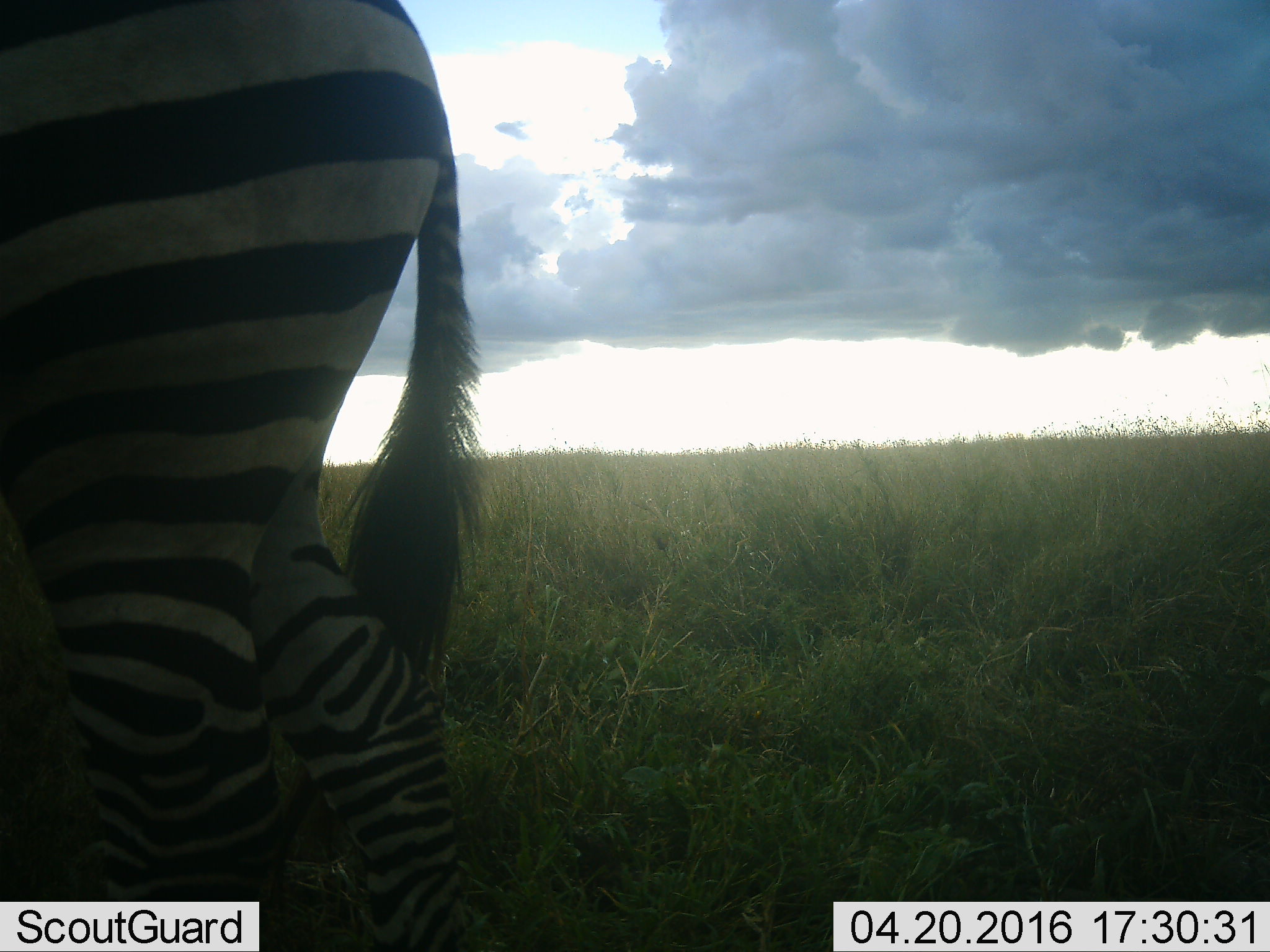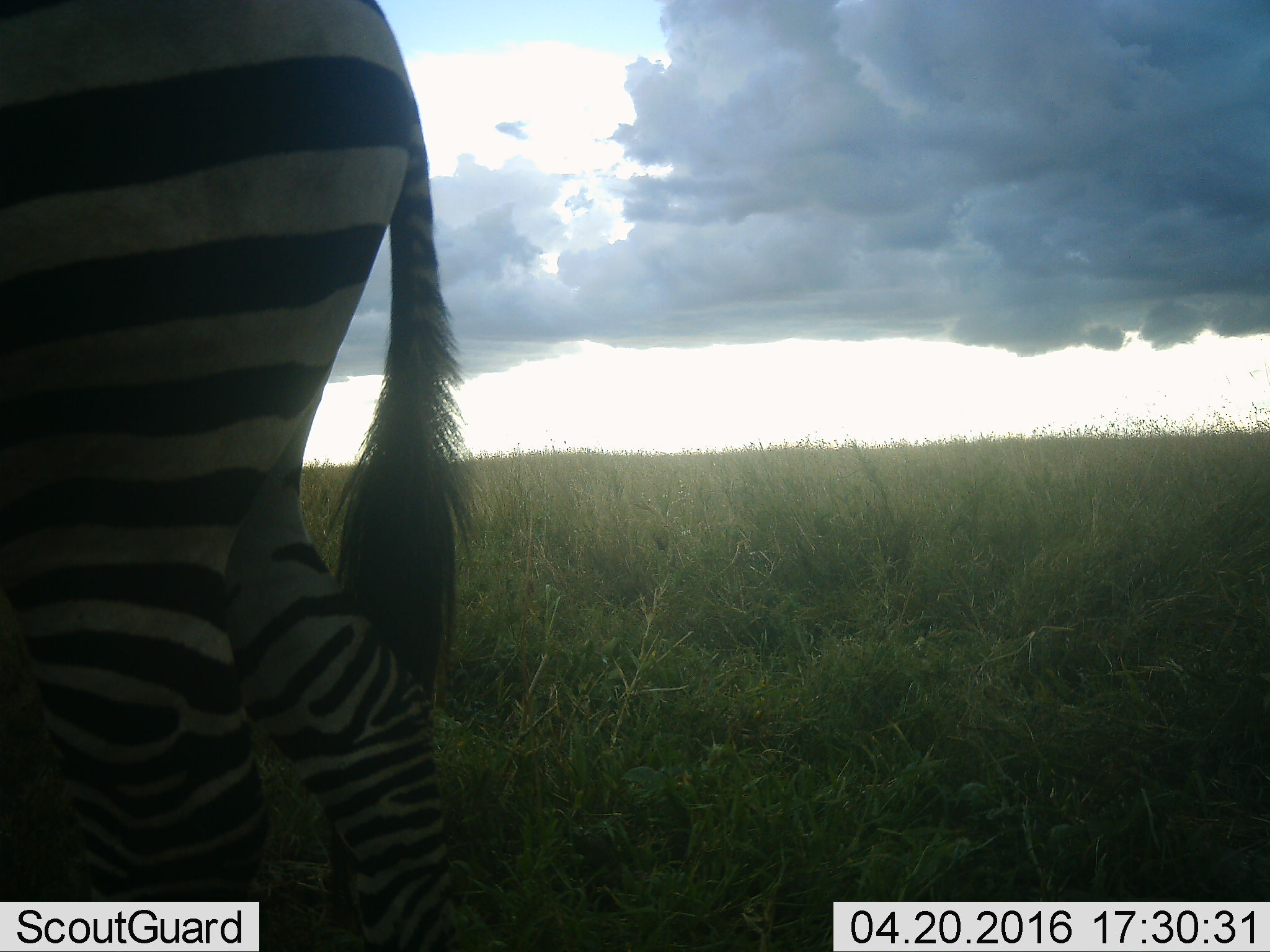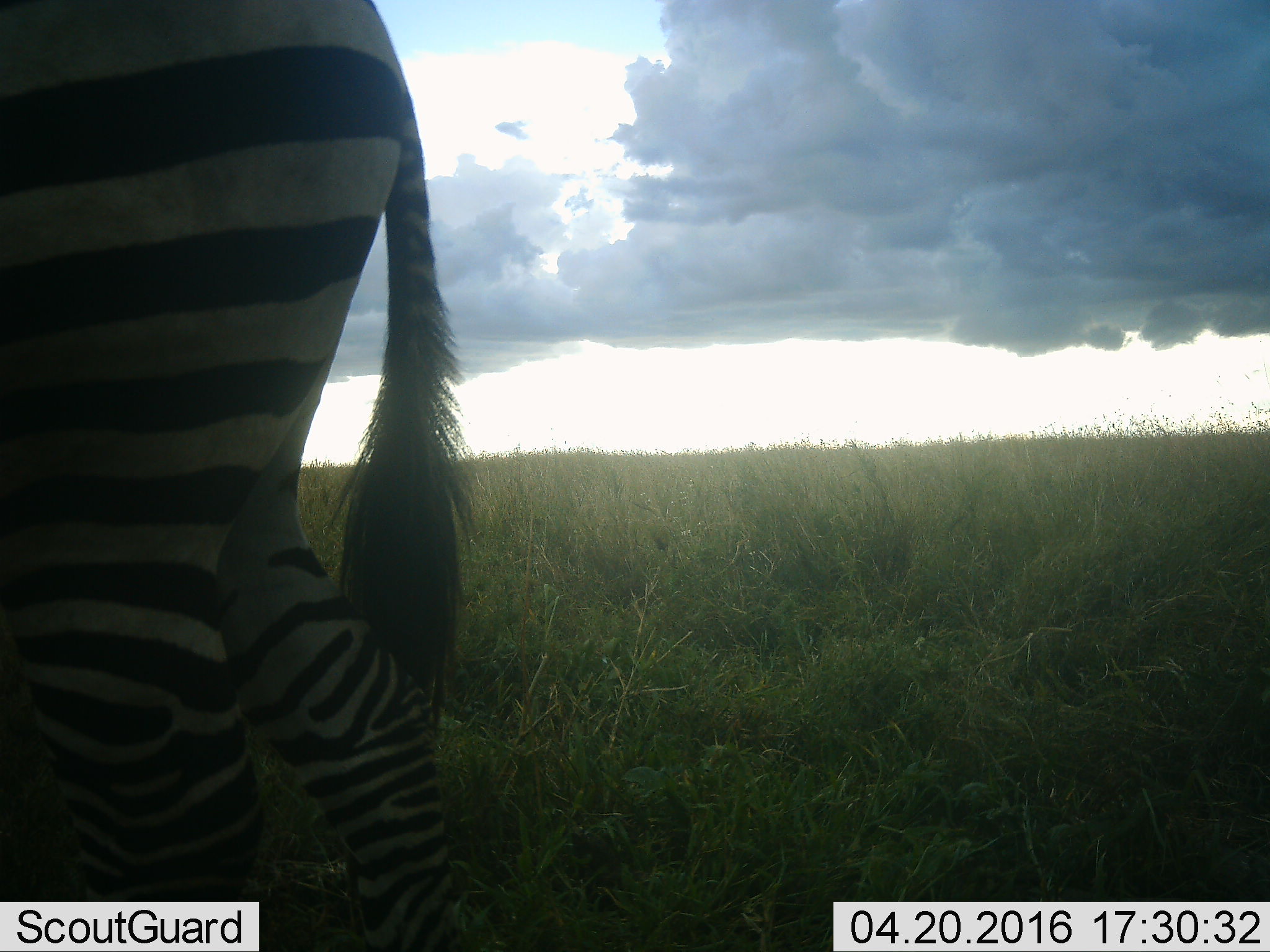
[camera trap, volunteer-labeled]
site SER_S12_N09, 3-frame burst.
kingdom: Animalia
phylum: Chordata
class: Mammalia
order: Perissodactyla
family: Equidae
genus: Equus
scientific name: Equus quagga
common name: plains zebra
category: zebraplains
Zebraplains (plains zebra) (Equus quagga), count 1. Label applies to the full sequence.